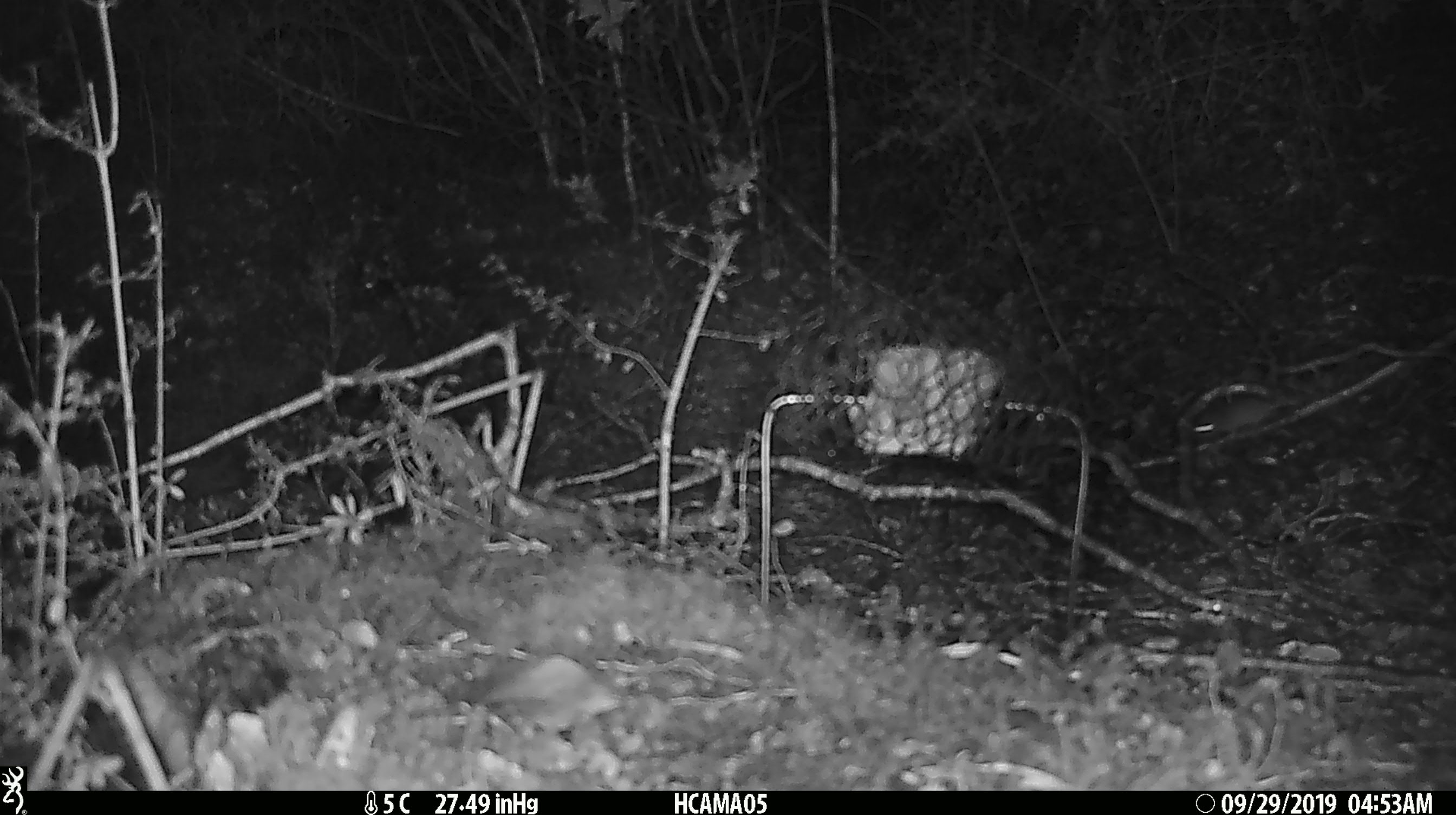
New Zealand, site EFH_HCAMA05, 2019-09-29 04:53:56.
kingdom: Animalia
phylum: Chordata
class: Mammalia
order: Rodentia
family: Muridae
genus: Mus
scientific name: Mus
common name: mouse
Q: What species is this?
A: Mouse (Mus).